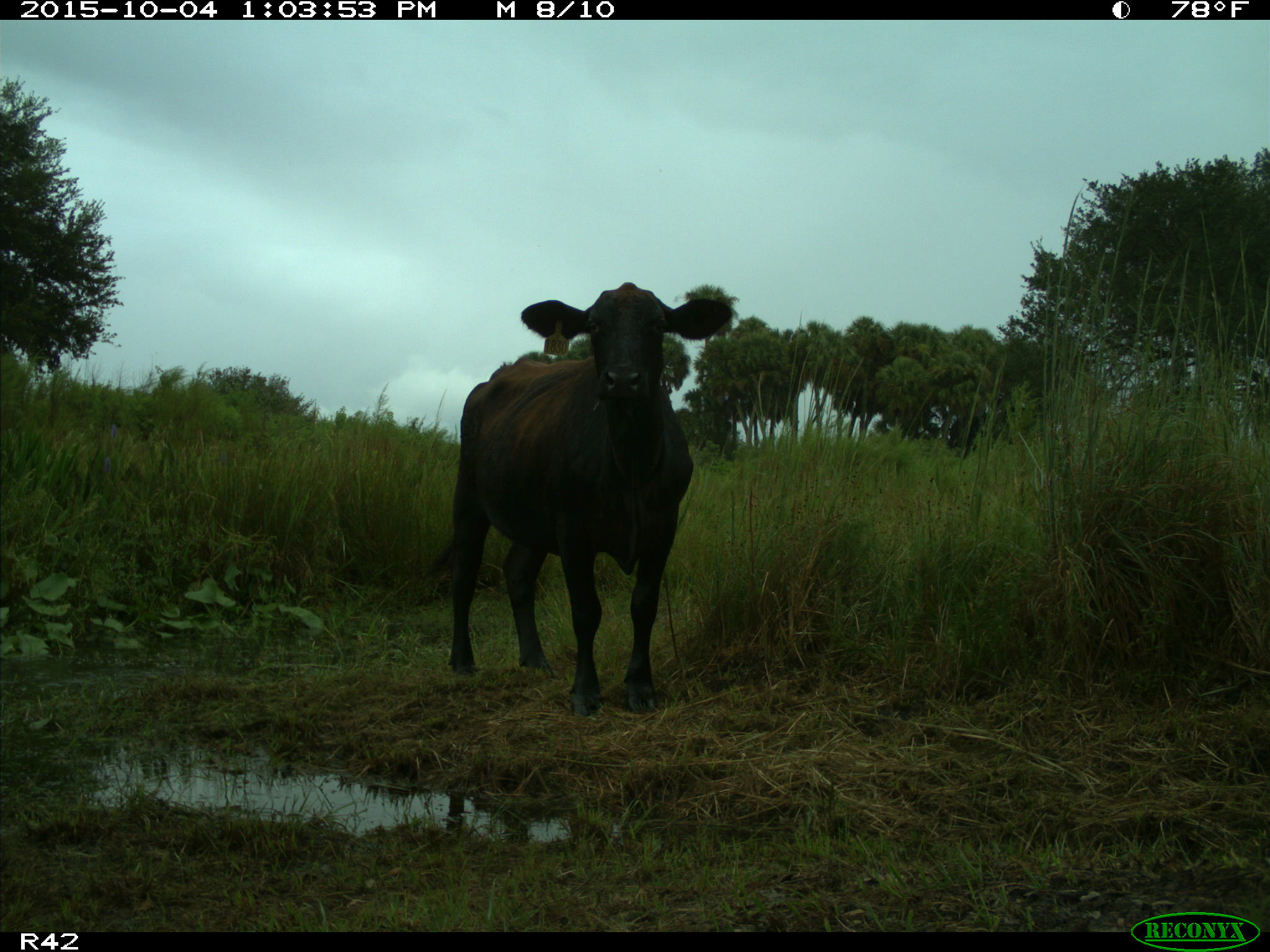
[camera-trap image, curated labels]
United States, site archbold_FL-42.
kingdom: Animalia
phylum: Chordata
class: Mammalia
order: Artiodactyla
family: Bovidae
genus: Bos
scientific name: Bos taurus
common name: domestic cow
Bos taurus (domestic cow).